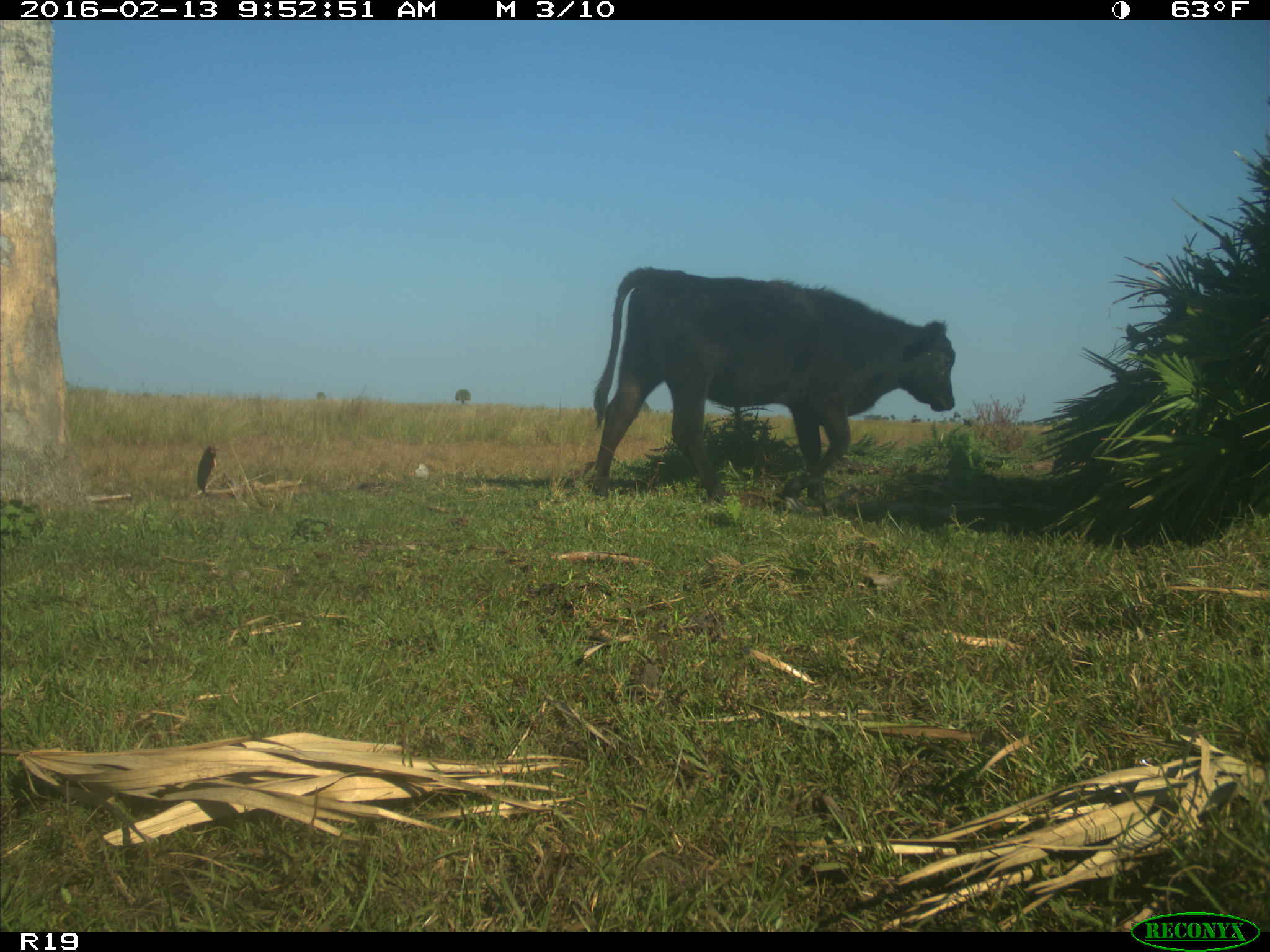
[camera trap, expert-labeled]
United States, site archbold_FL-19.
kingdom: Animalia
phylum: Chordata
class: Mammalia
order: Artiodactyla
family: Bovidae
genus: Bos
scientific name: Bos taurus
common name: domestic cow